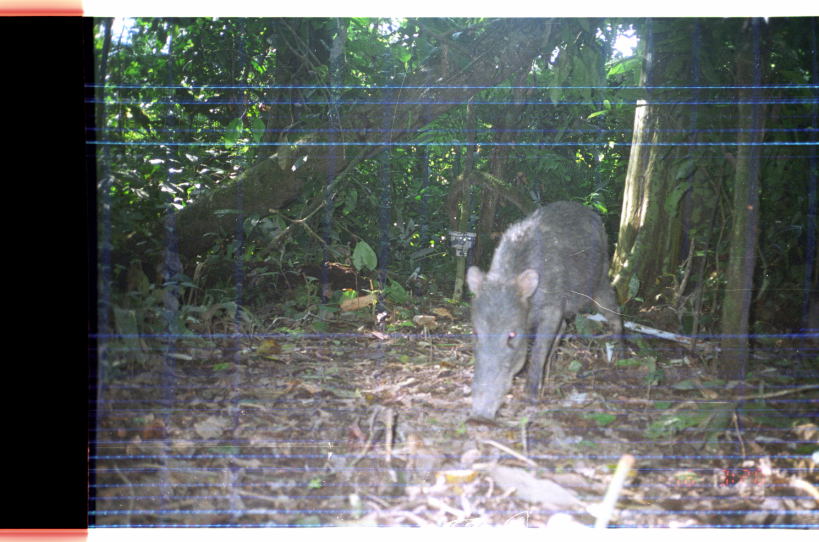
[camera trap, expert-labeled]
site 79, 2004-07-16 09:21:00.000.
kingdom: Animalia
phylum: Chordata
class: Mammalia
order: Artiodactyla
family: Tayassuidae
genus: Tayassu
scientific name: Tayassu pecari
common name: white-lipped peccary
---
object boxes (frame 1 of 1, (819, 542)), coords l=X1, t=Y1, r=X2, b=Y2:
tayassu pecari: l=463, t=200, r=625, b=424